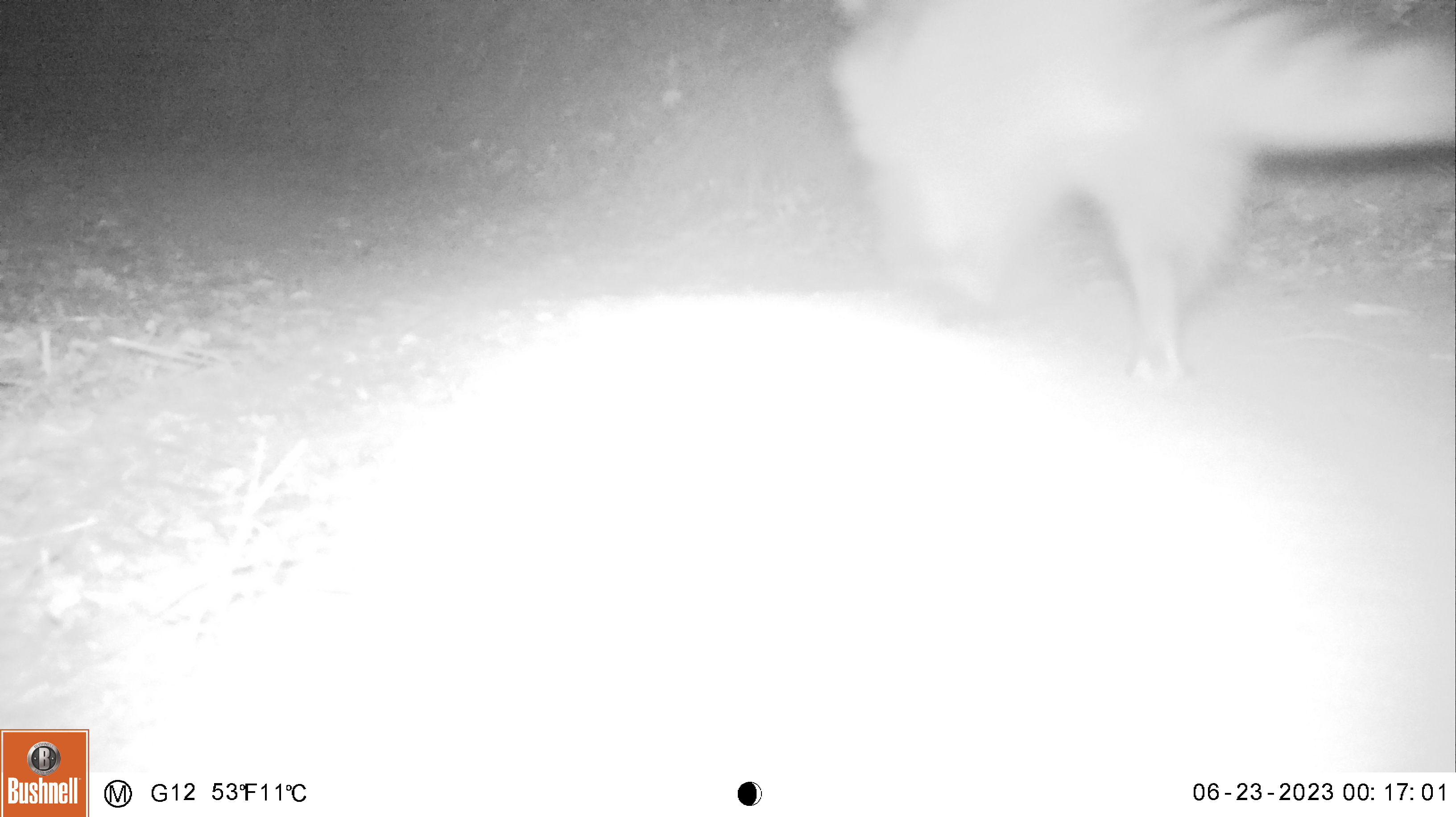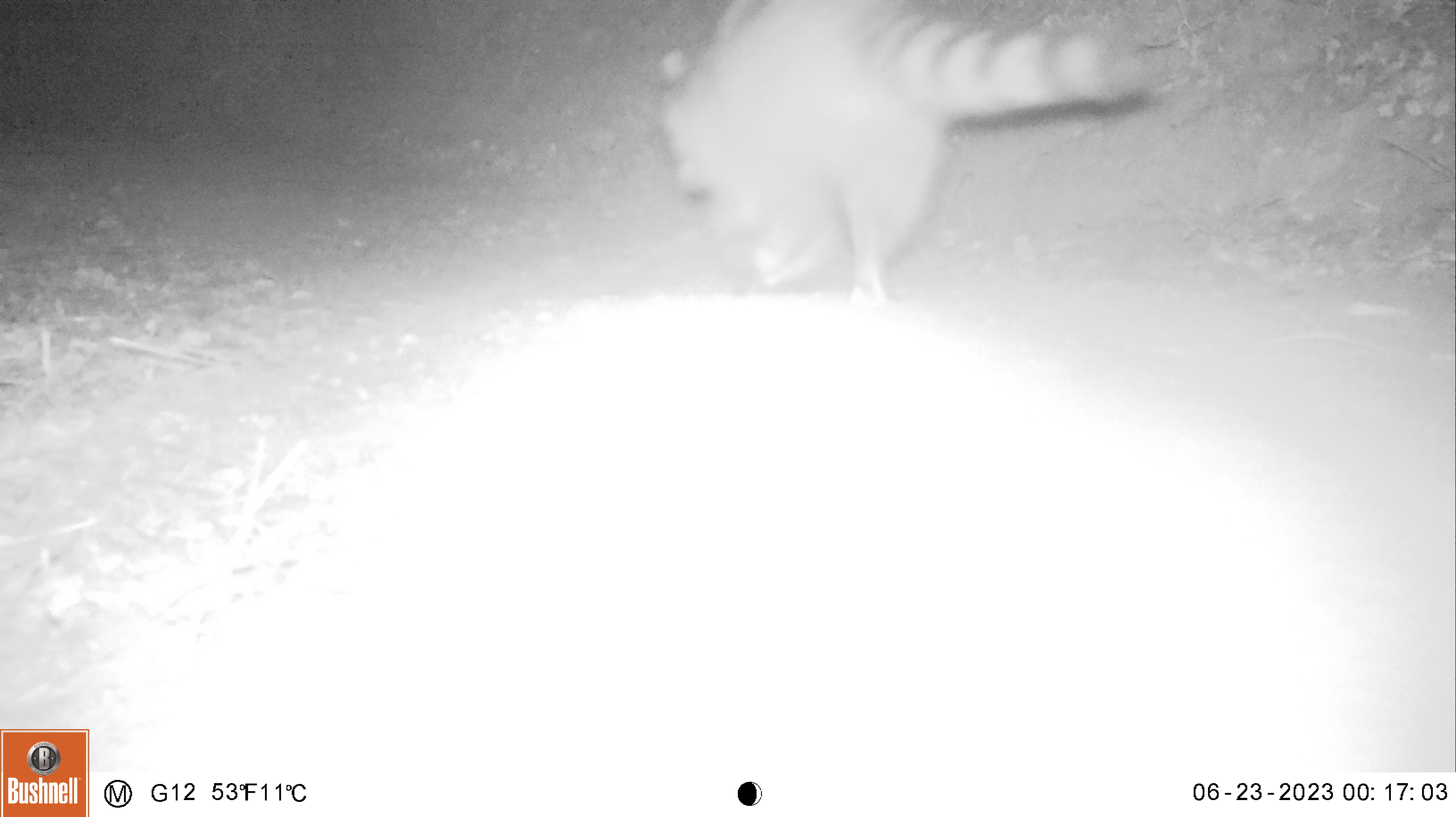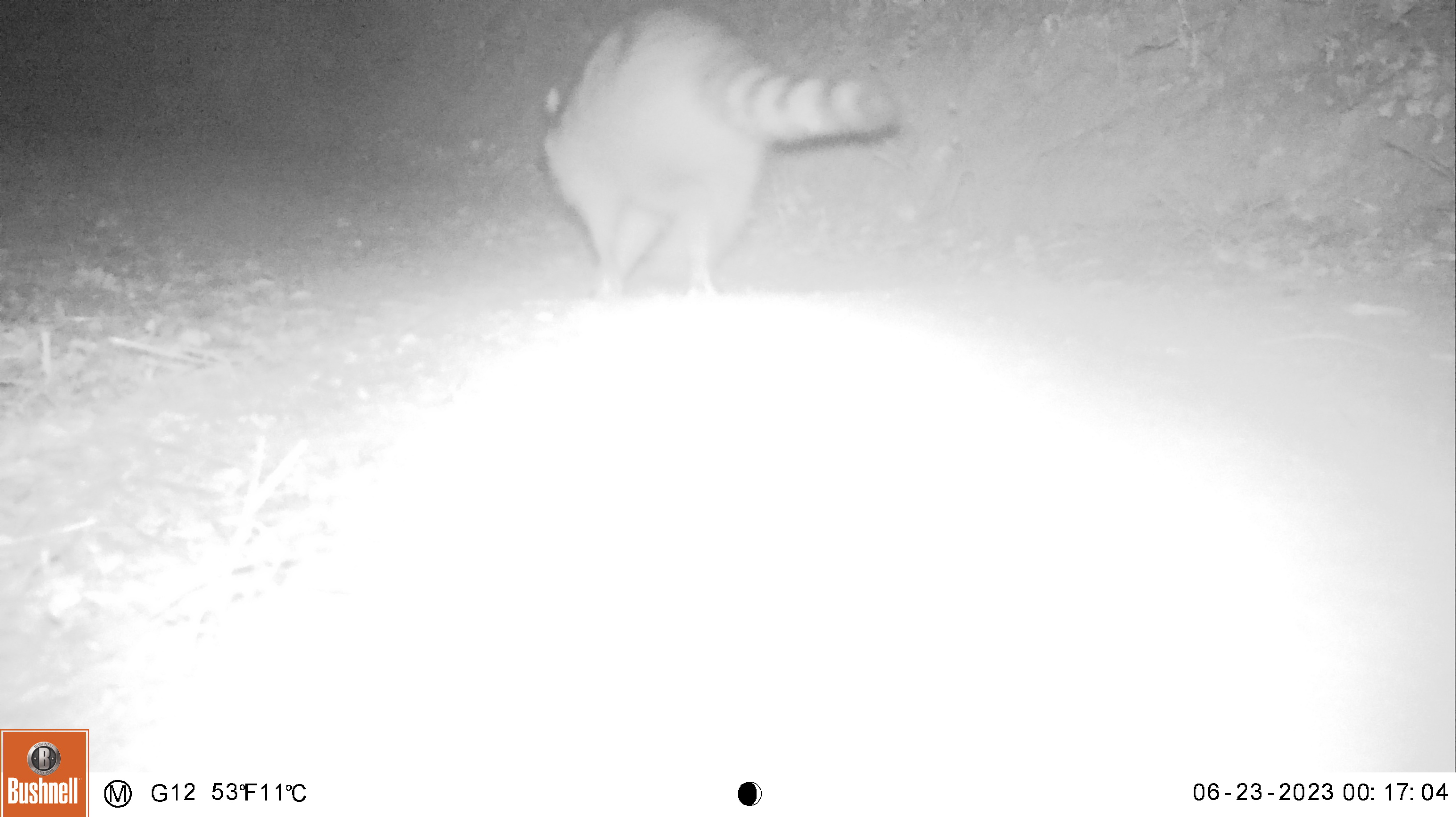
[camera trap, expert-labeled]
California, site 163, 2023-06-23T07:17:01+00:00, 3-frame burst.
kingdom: Animalia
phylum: Chordata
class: Mammalia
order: Carnivora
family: Procyonidae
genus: Procyon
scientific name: Procyon lotor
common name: raccoon